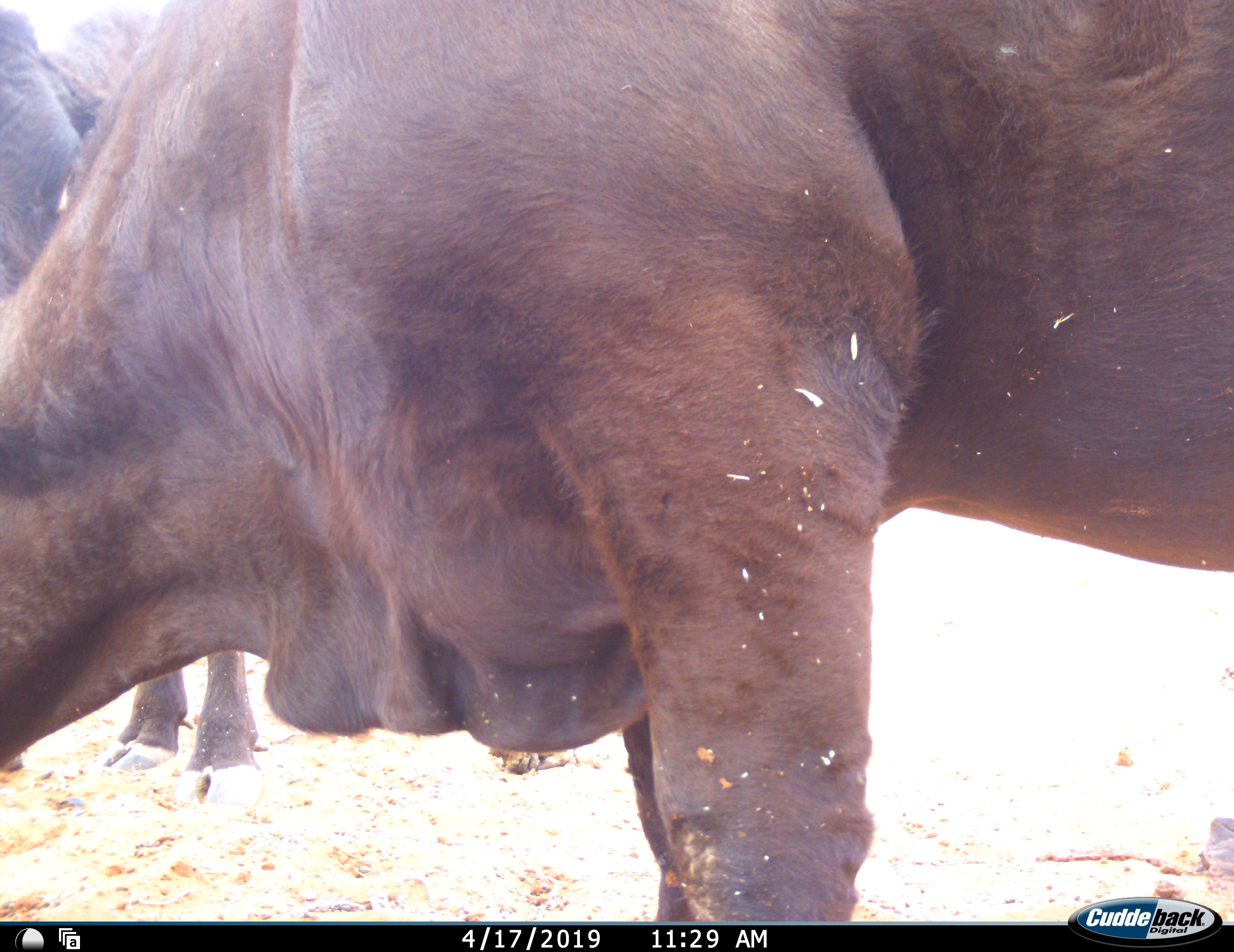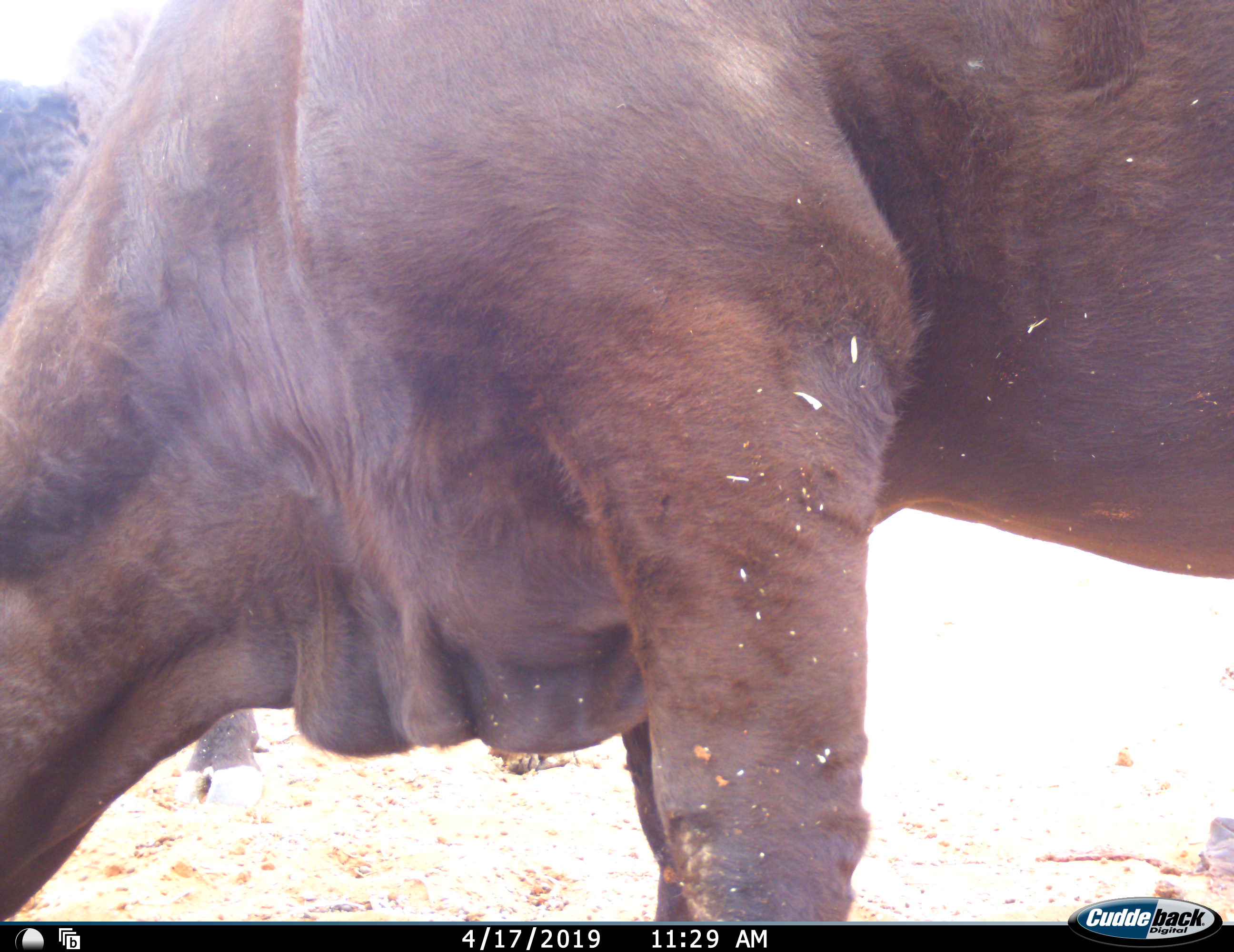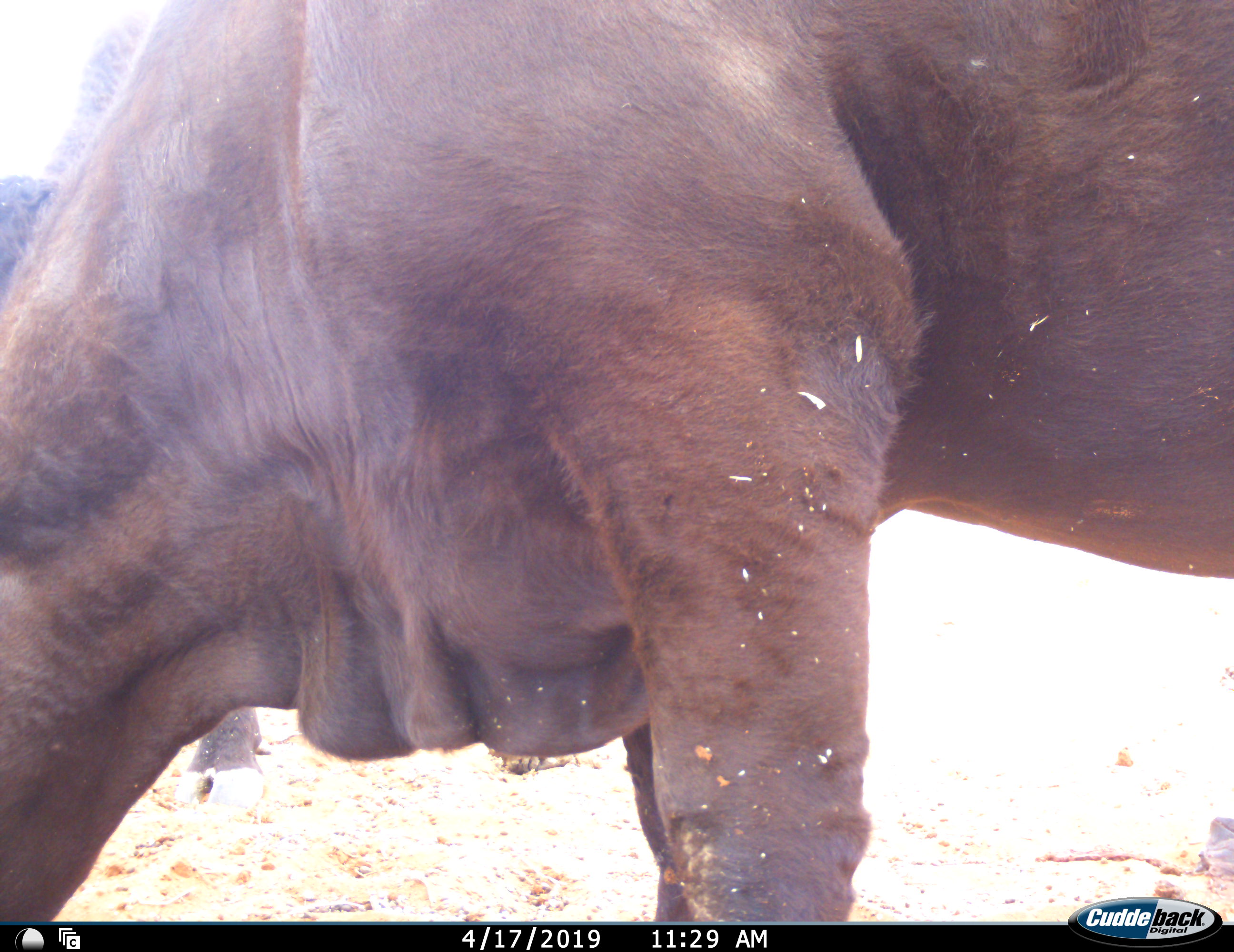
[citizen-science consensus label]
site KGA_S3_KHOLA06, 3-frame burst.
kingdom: Animalia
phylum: Chordata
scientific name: Vertebrata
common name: domestic animal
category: domesticanimal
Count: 2.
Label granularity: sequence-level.